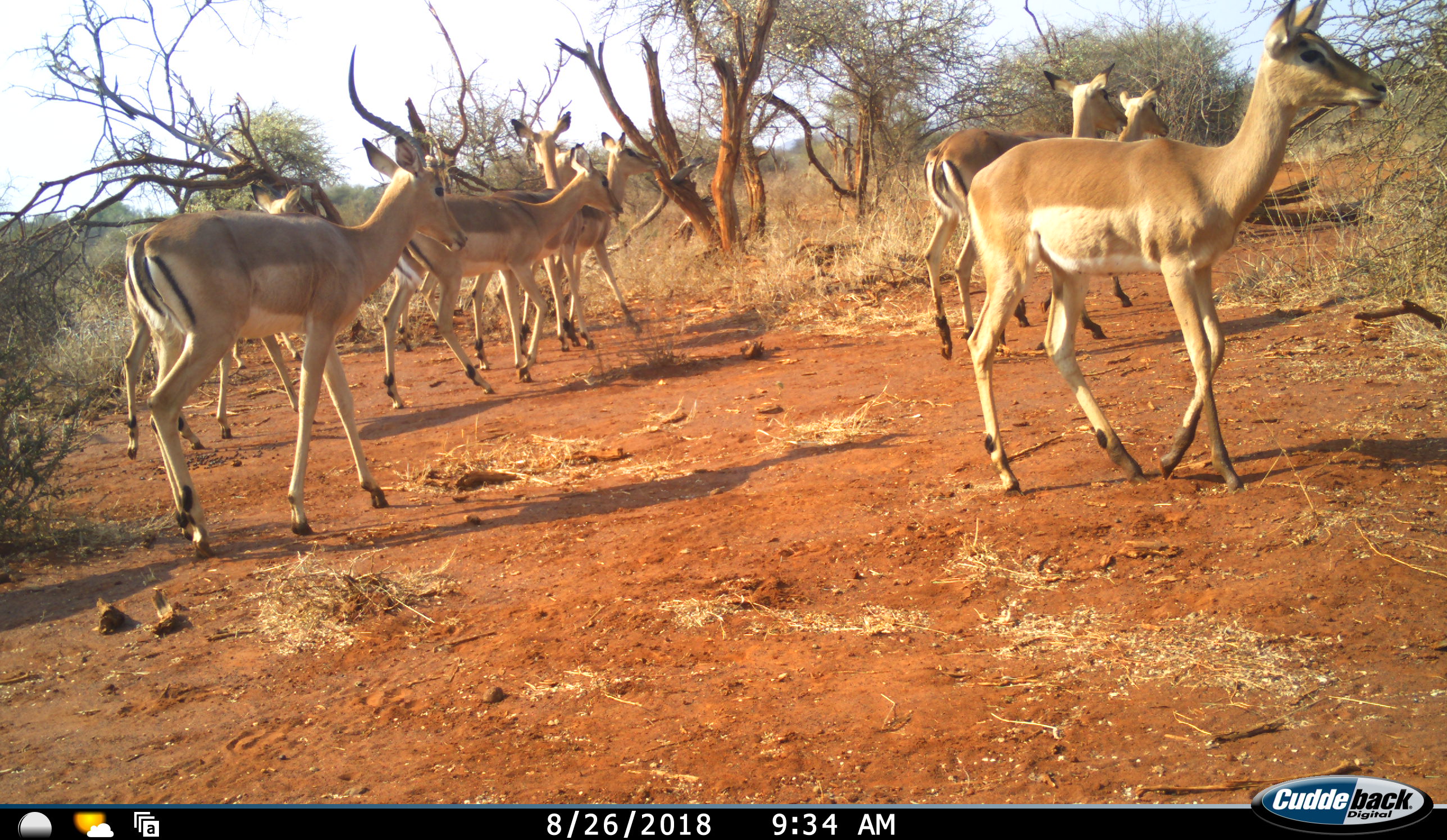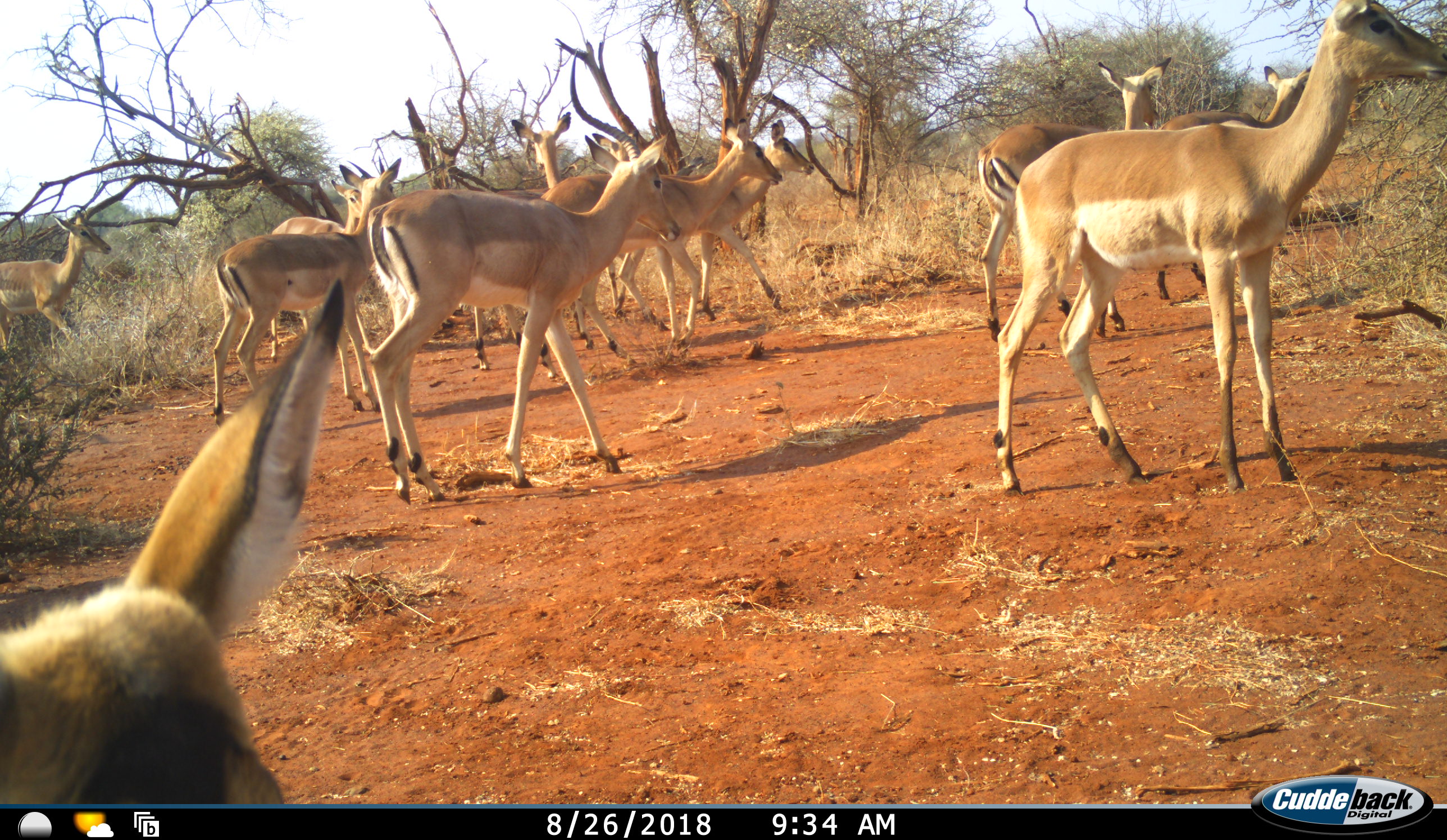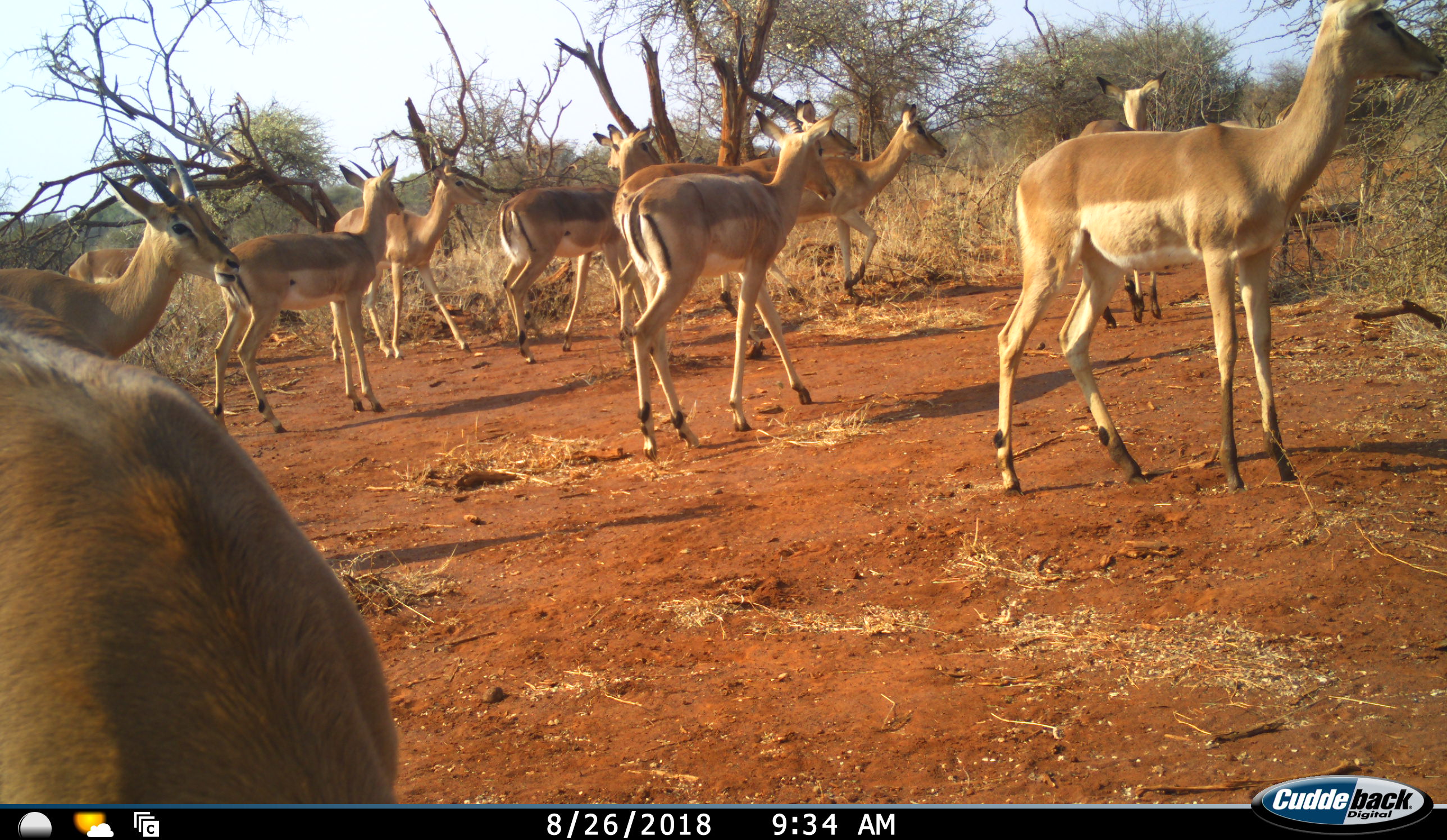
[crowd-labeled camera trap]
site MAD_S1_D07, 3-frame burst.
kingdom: Animalia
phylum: Chordata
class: Mammalia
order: Artiodactyla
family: Bovidae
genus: Aepyceros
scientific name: Aepyceros melampus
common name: impala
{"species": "impala (Aepyceros melampus)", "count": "11-50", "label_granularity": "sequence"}